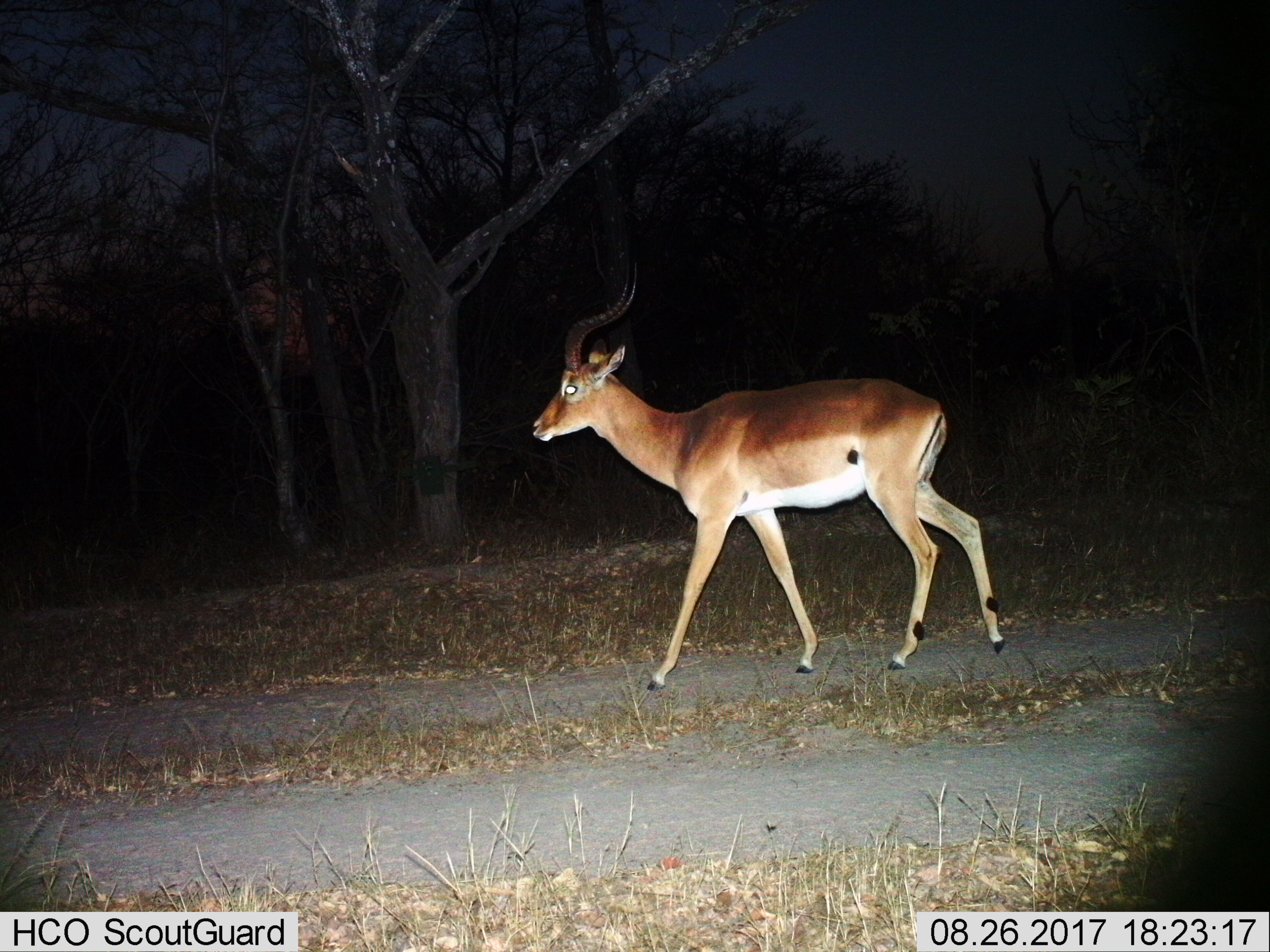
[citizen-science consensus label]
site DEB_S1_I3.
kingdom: Animalia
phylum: Chordata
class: Mammalia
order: Artiodactyla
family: Bovidae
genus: Aepyceros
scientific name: Aepyceros melampus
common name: impala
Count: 1.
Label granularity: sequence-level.